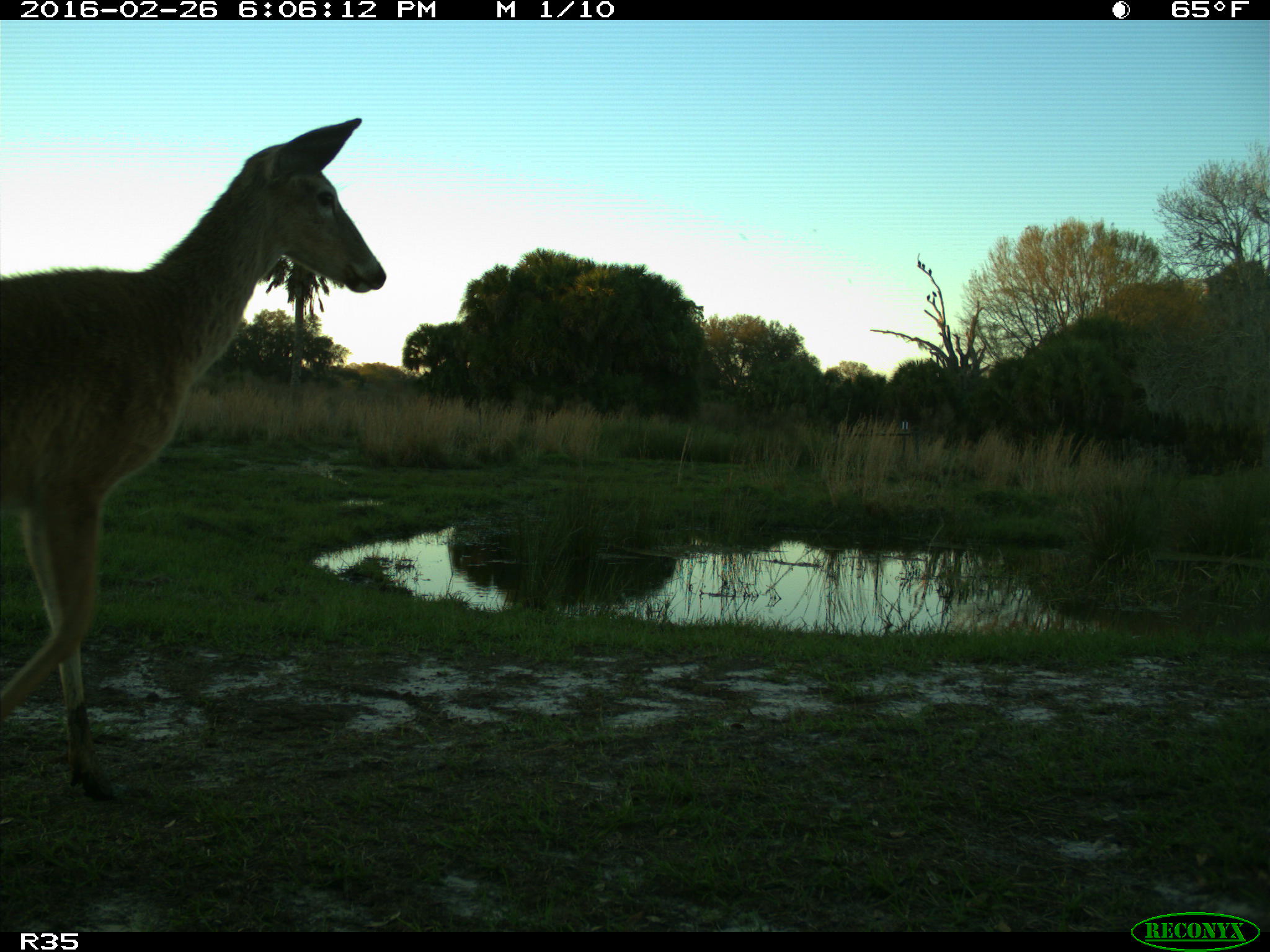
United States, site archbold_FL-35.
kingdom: Animalia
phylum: Chordata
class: Mammalia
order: Artiodactyla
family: Cervidae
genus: Odocoileus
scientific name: Odocoileus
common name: deer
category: unidentified deer